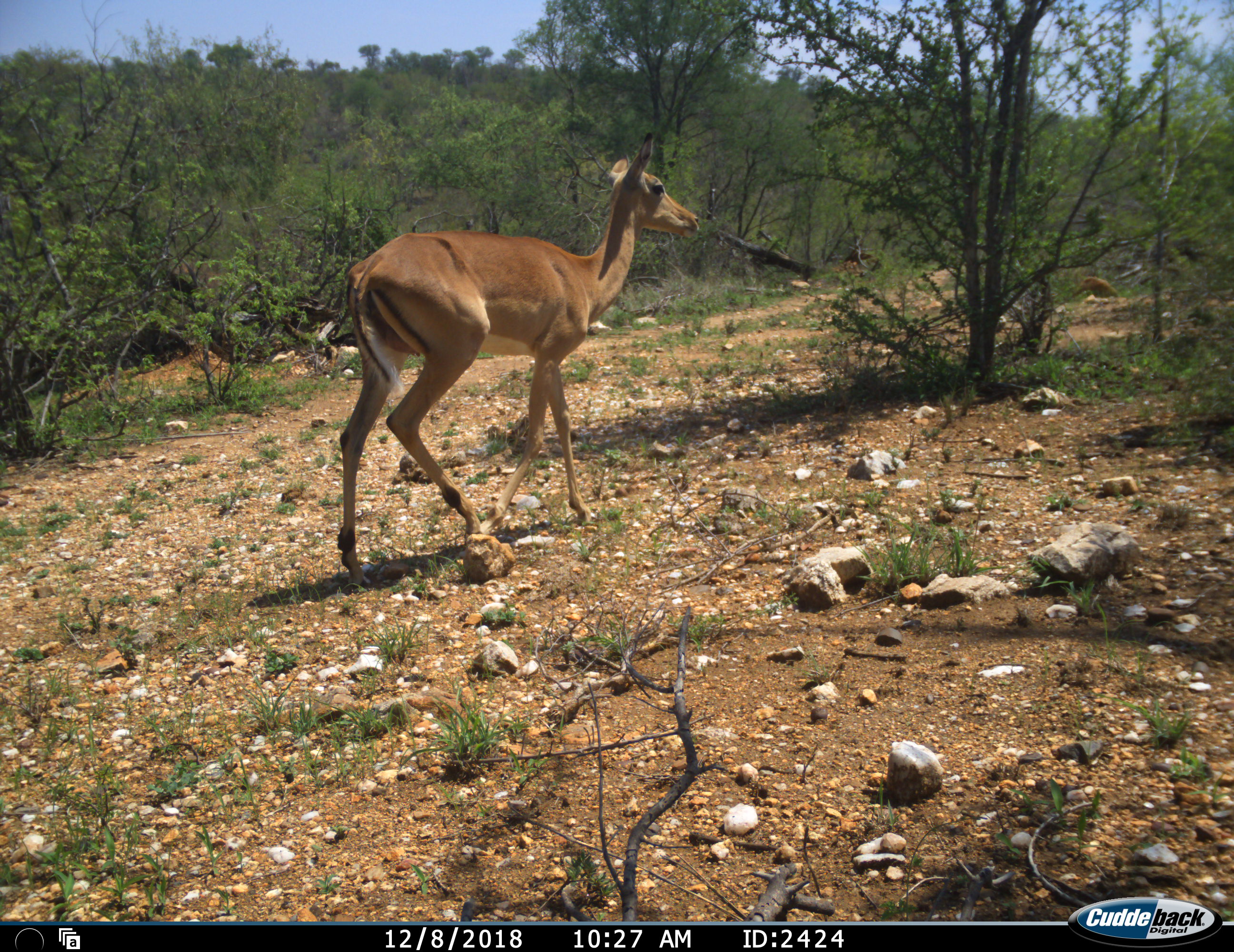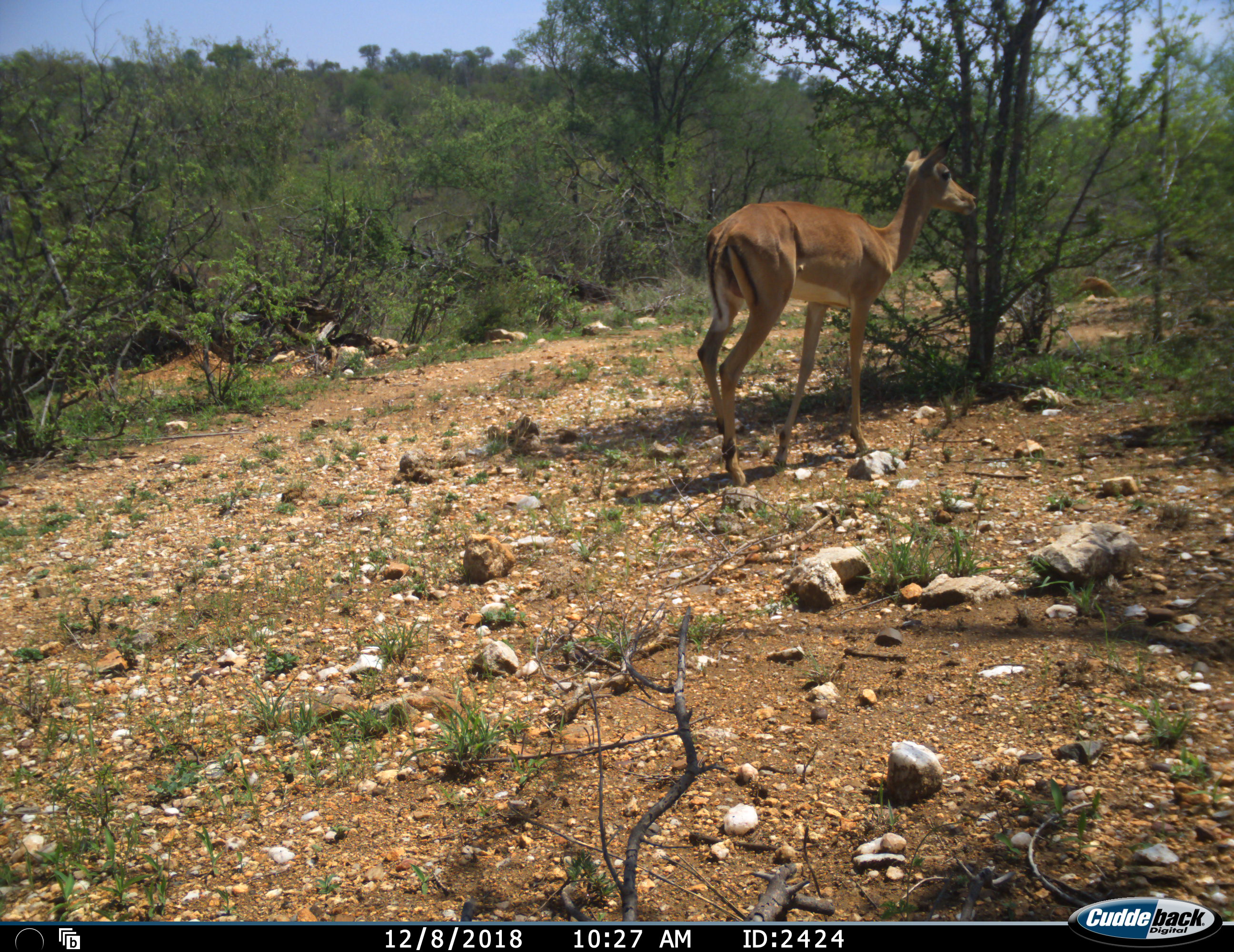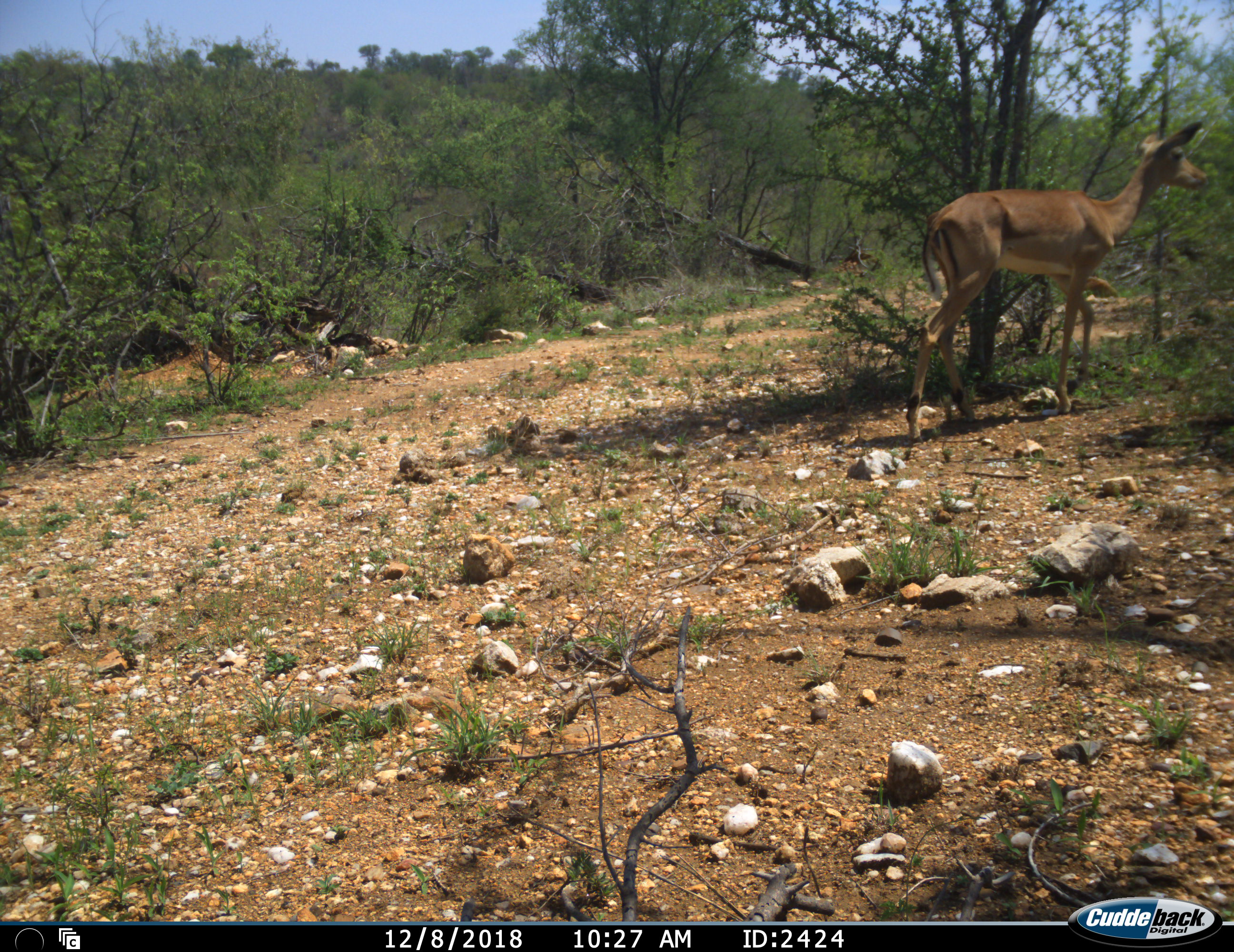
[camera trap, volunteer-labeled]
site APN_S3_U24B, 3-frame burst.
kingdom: Animalia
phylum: Chordata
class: Mammalia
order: Artiodactyla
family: Bovidae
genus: Aepyceros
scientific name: Aepyceros melampus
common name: impala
Impala (Aepyceros melampus), count 1. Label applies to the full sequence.